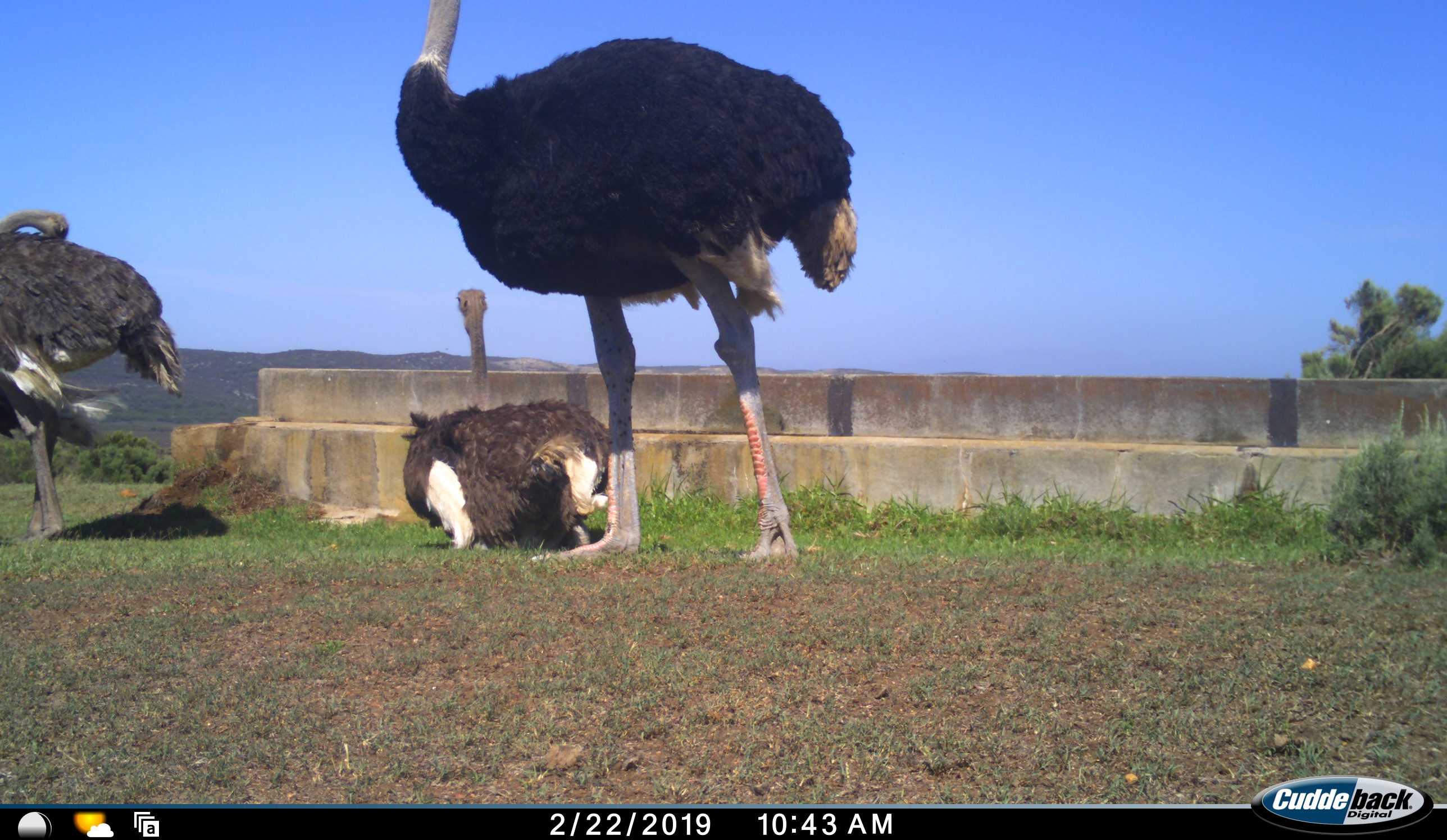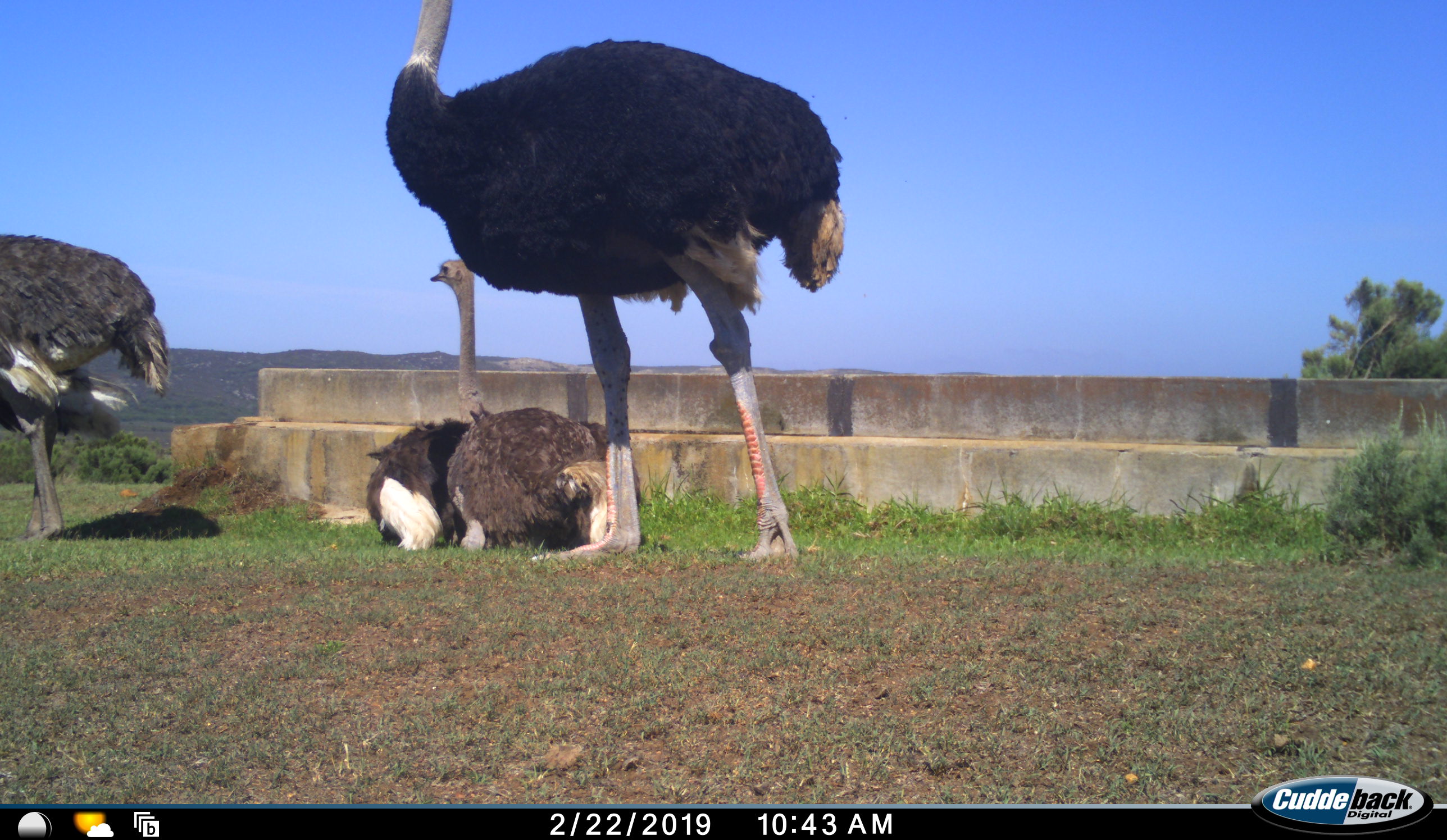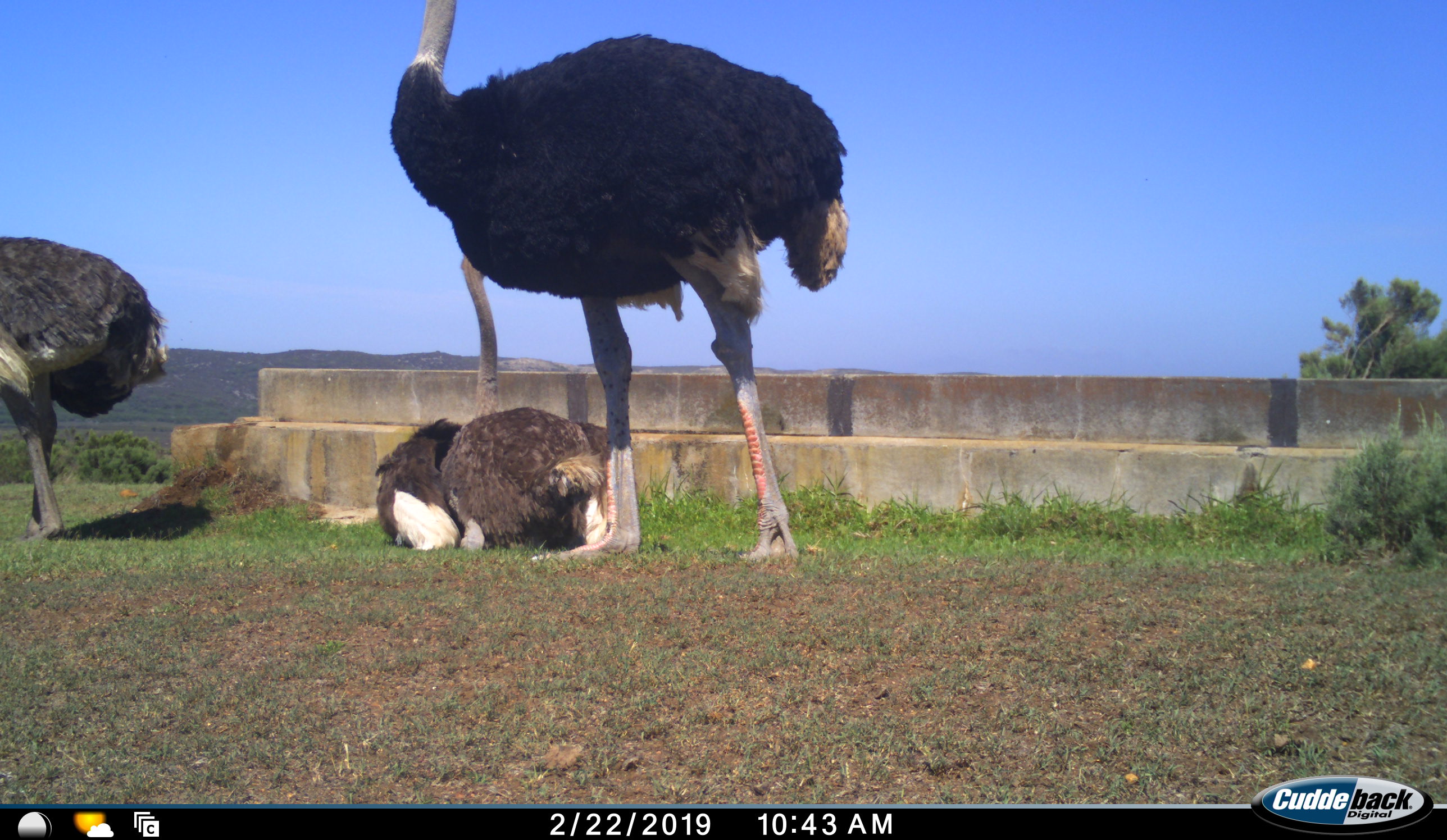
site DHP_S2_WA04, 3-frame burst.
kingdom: Animalia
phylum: Chordata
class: Aves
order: Struthioniformes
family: Struthionidae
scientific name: Struthionidae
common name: ostrich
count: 3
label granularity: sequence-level